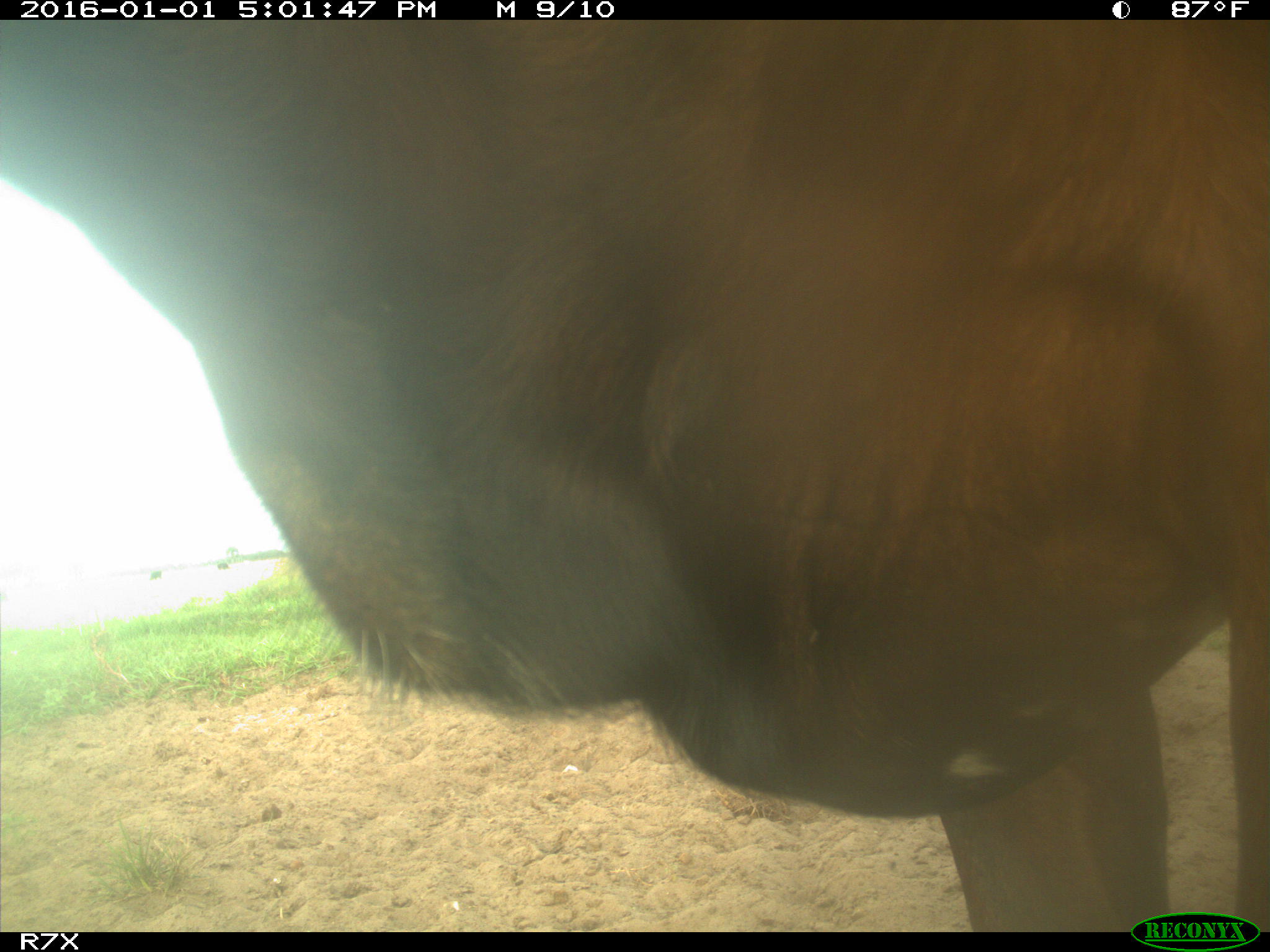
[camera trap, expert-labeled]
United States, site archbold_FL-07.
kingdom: Animalia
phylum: Chordata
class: Mammalia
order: Artiodactyla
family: Bovidae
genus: Bos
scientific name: Bos taurus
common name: domestic cow